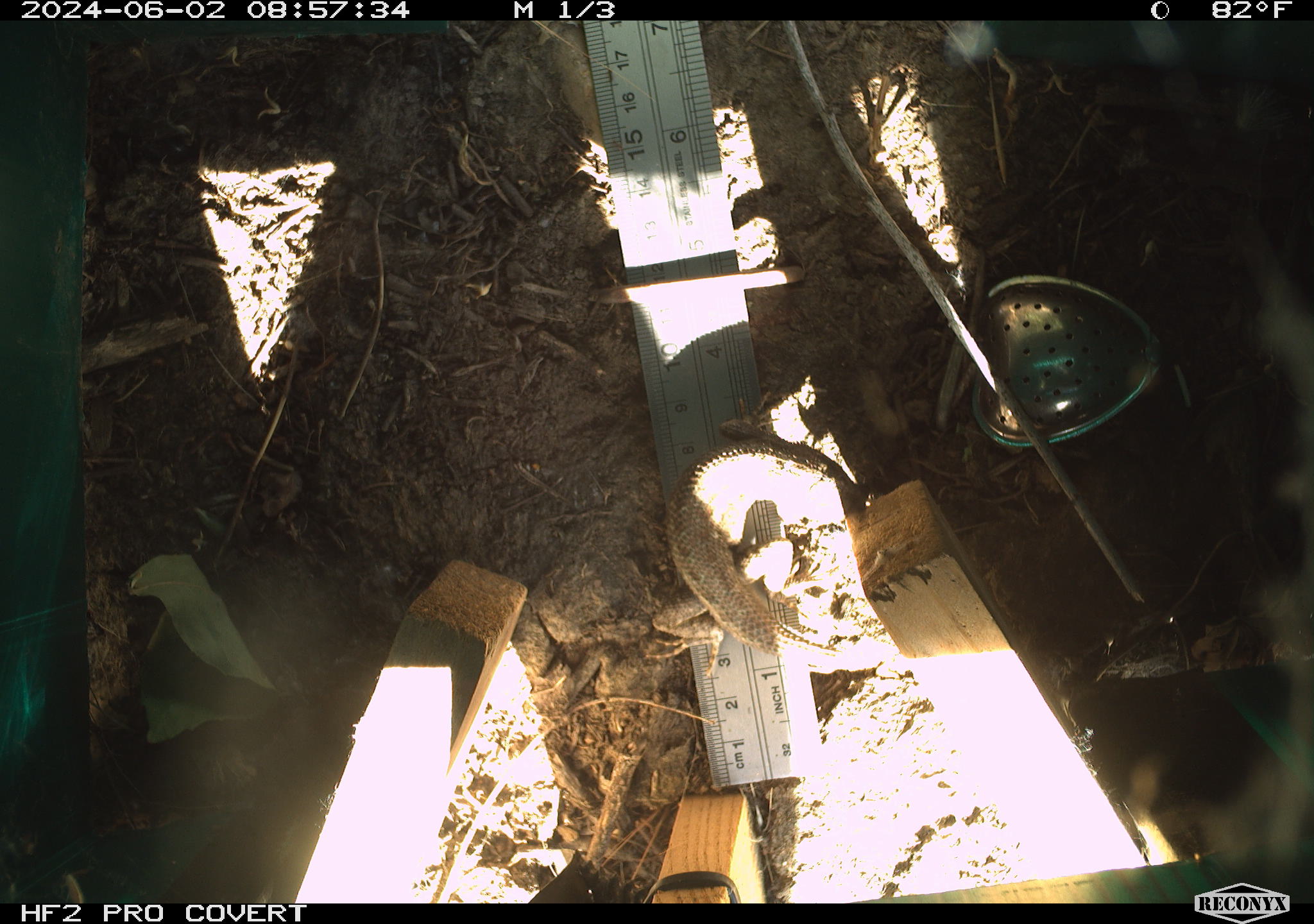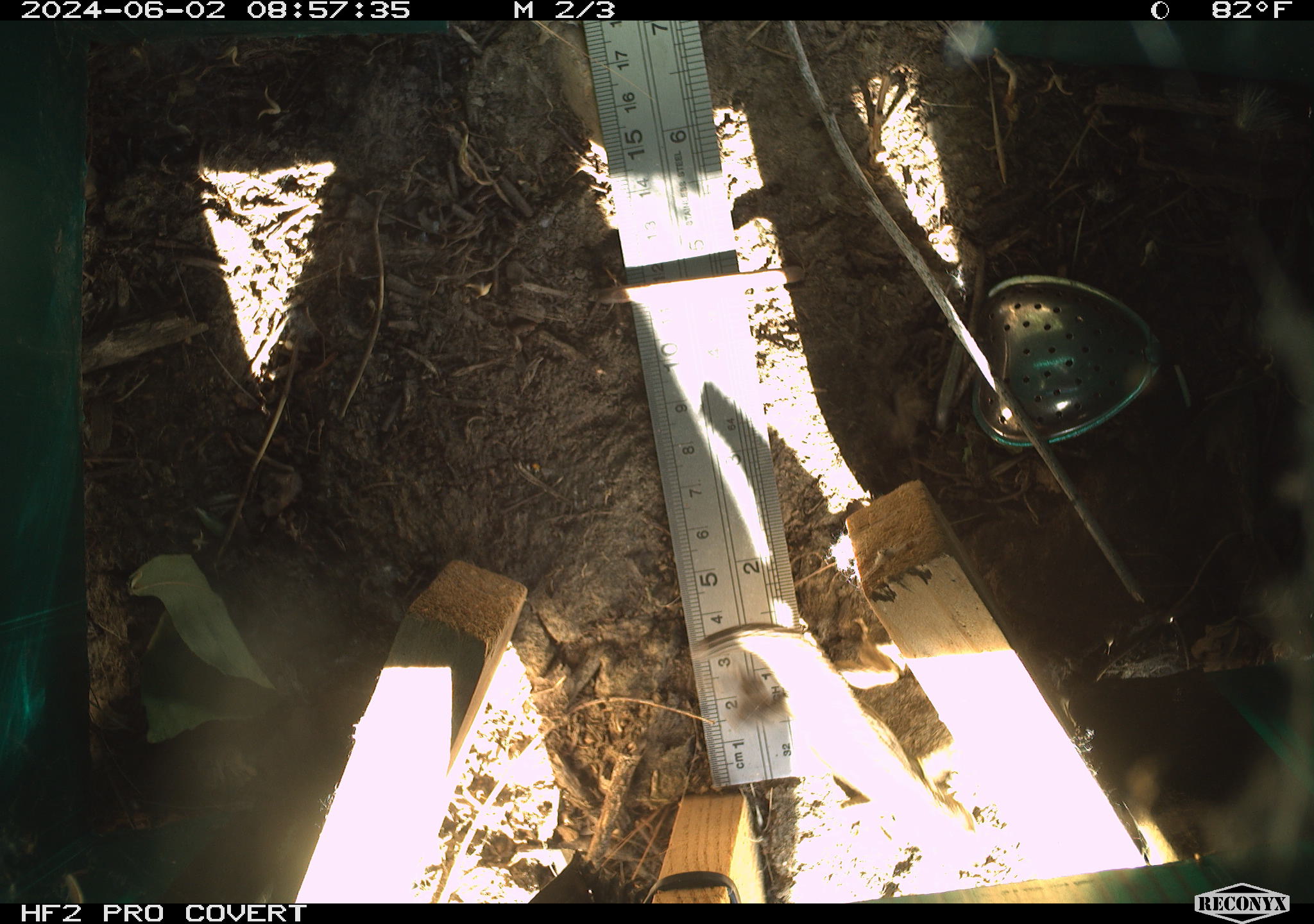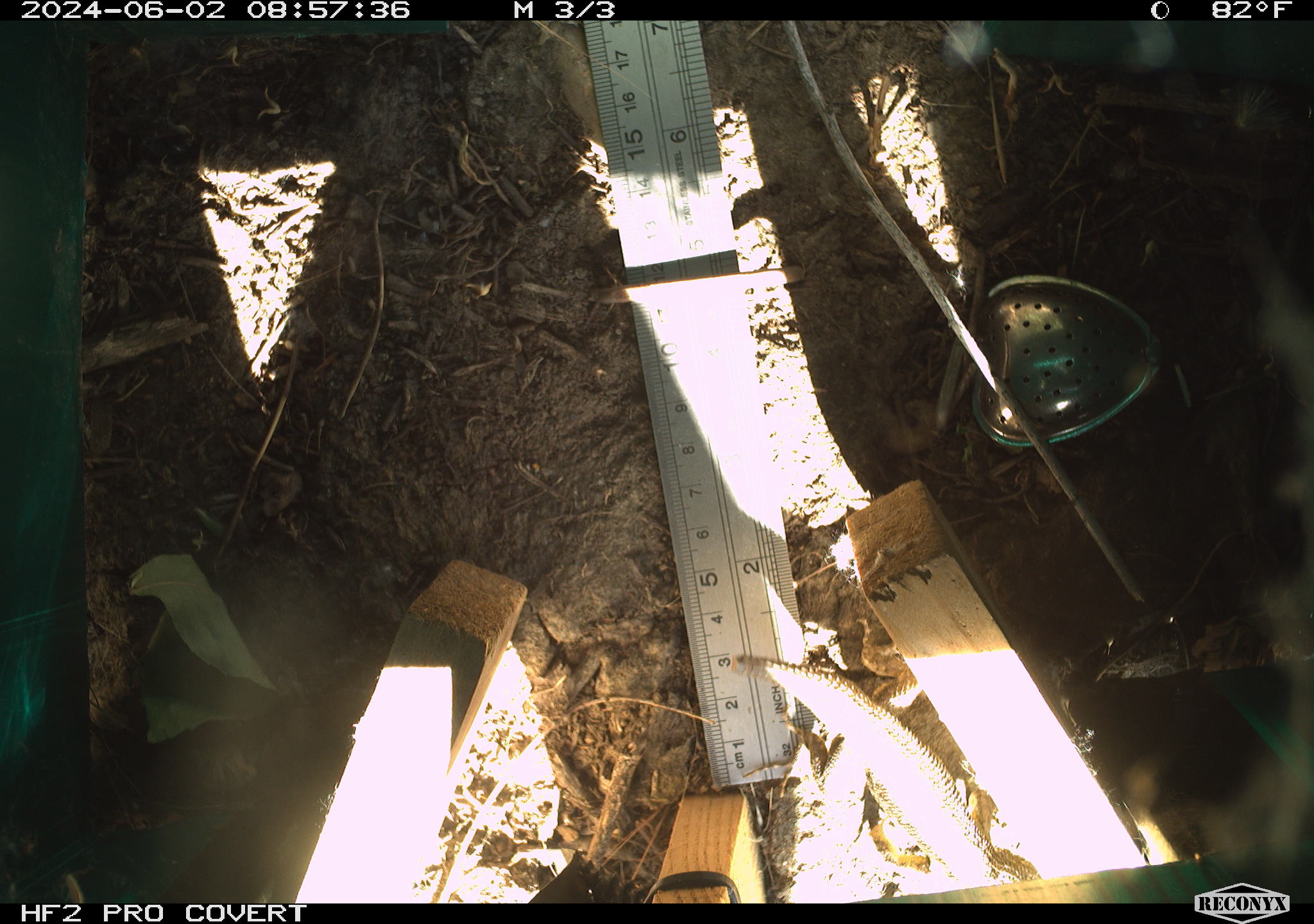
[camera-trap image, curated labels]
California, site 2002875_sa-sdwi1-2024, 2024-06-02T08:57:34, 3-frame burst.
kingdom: Animalia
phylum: Chordata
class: Reptilia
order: Squamata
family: Phrynosomatidae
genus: Sceloporus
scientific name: Sceloporus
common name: spiny lizards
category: sceloporus species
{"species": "sceloporus species (spiny lizards) (Sceloporus)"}